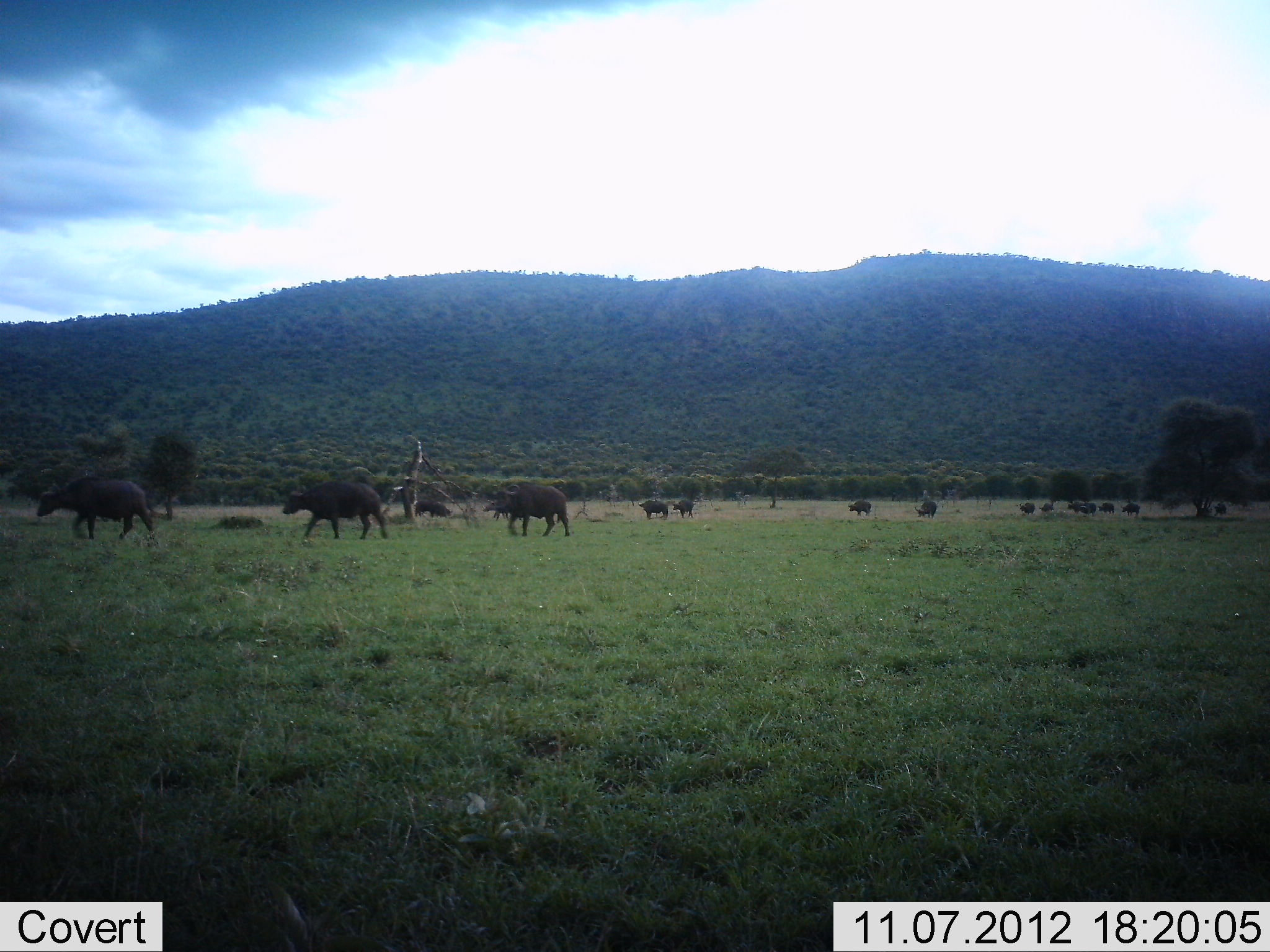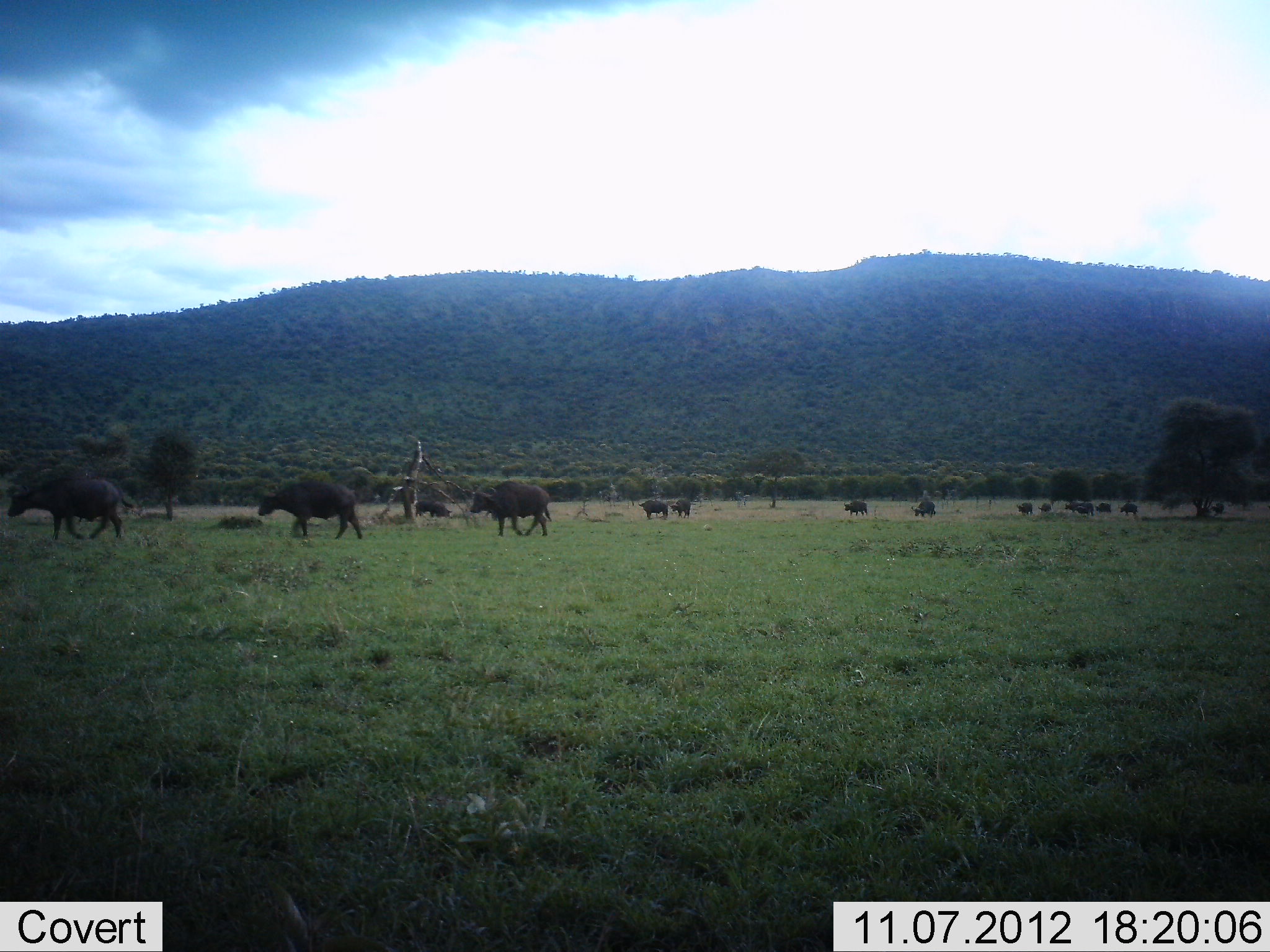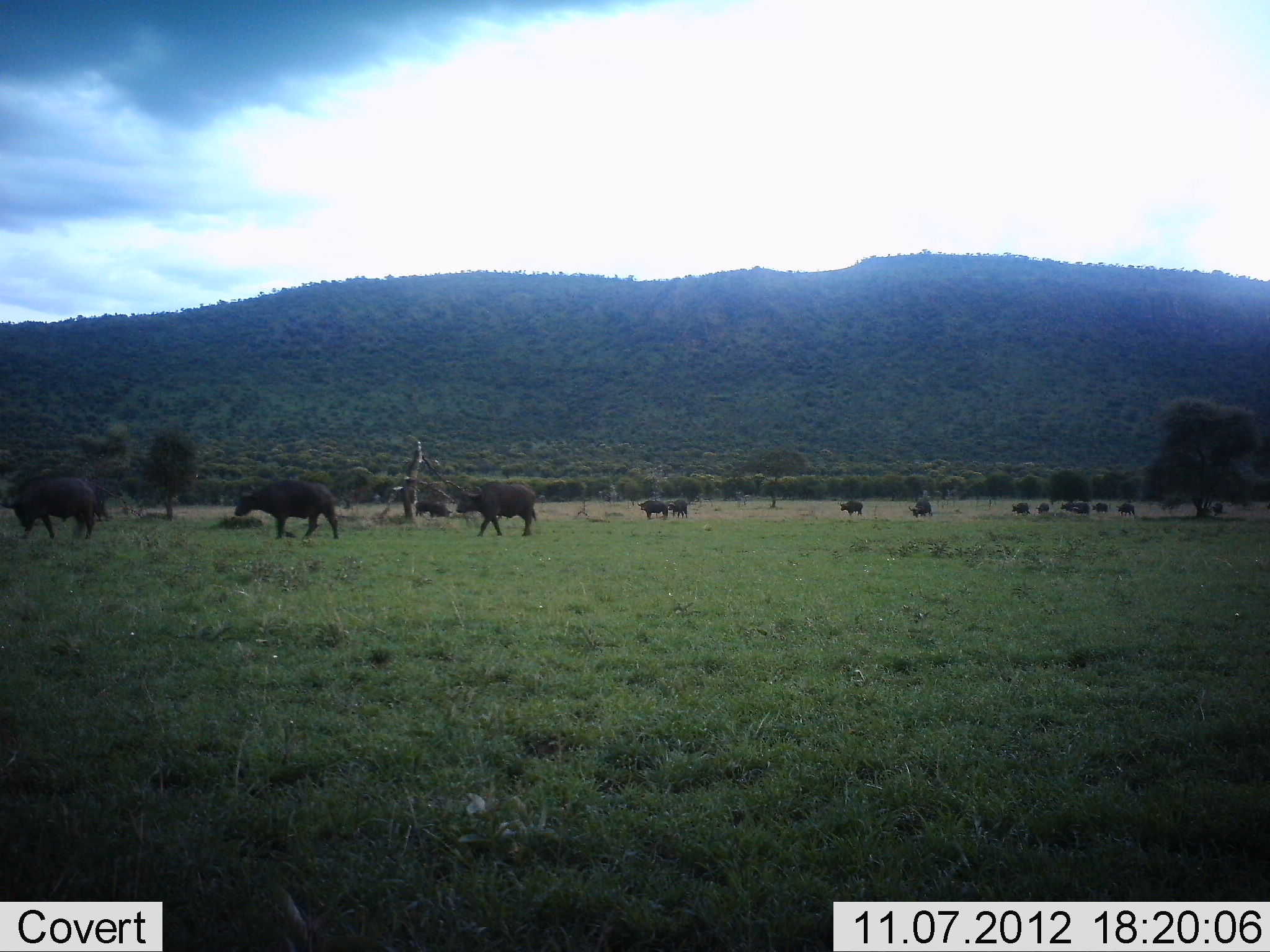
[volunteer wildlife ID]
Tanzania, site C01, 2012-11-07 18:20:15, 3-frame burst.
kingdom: Animalia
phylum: Chordata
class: Mammalia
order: Artiodactyla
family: Bovidae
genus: Syncerus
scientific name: Syncerus caffer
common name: cape buffalo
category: buffalo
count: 11-50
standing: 30%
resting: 0%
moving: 100%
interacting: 0%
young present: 0%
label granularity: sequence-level